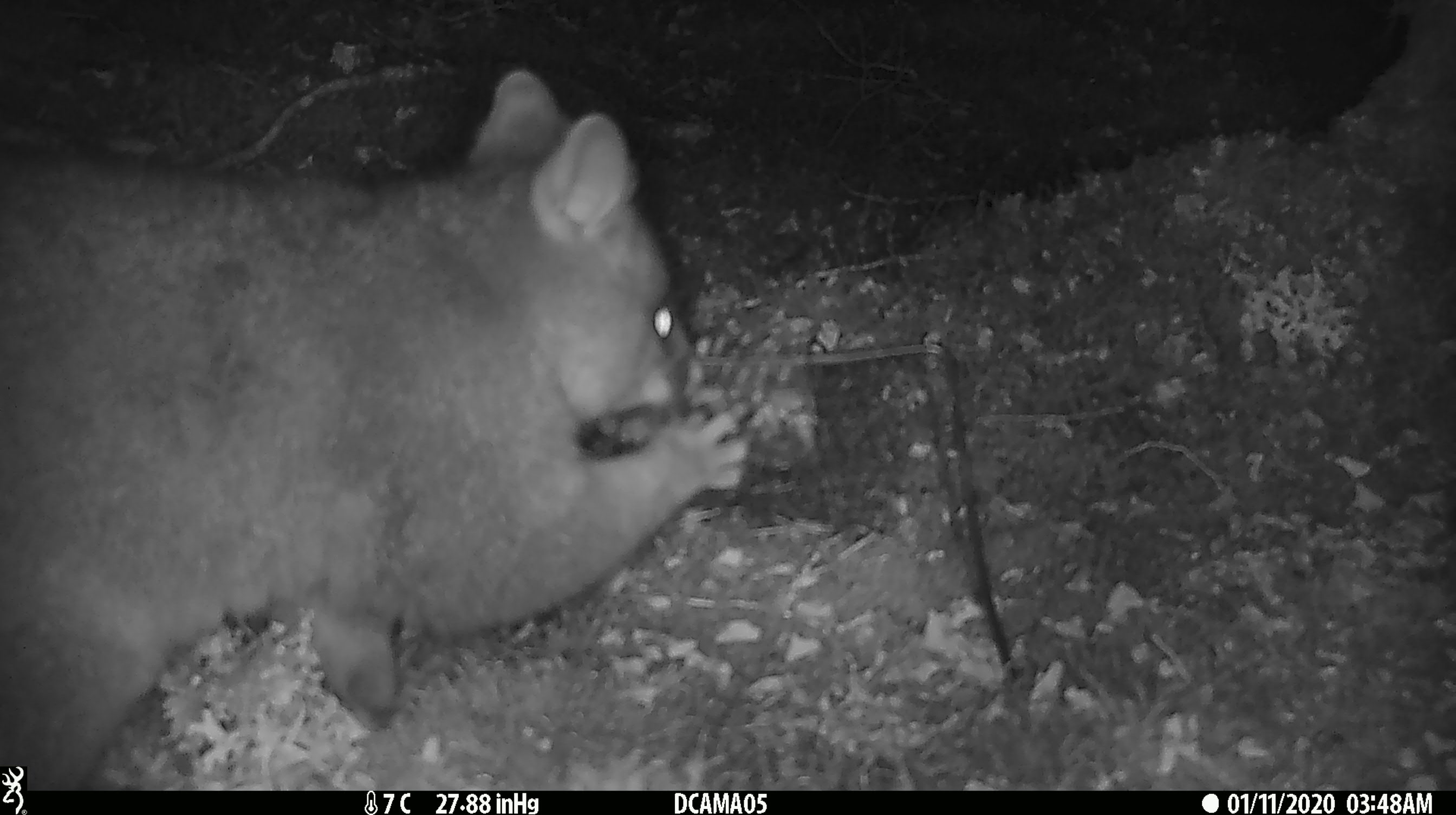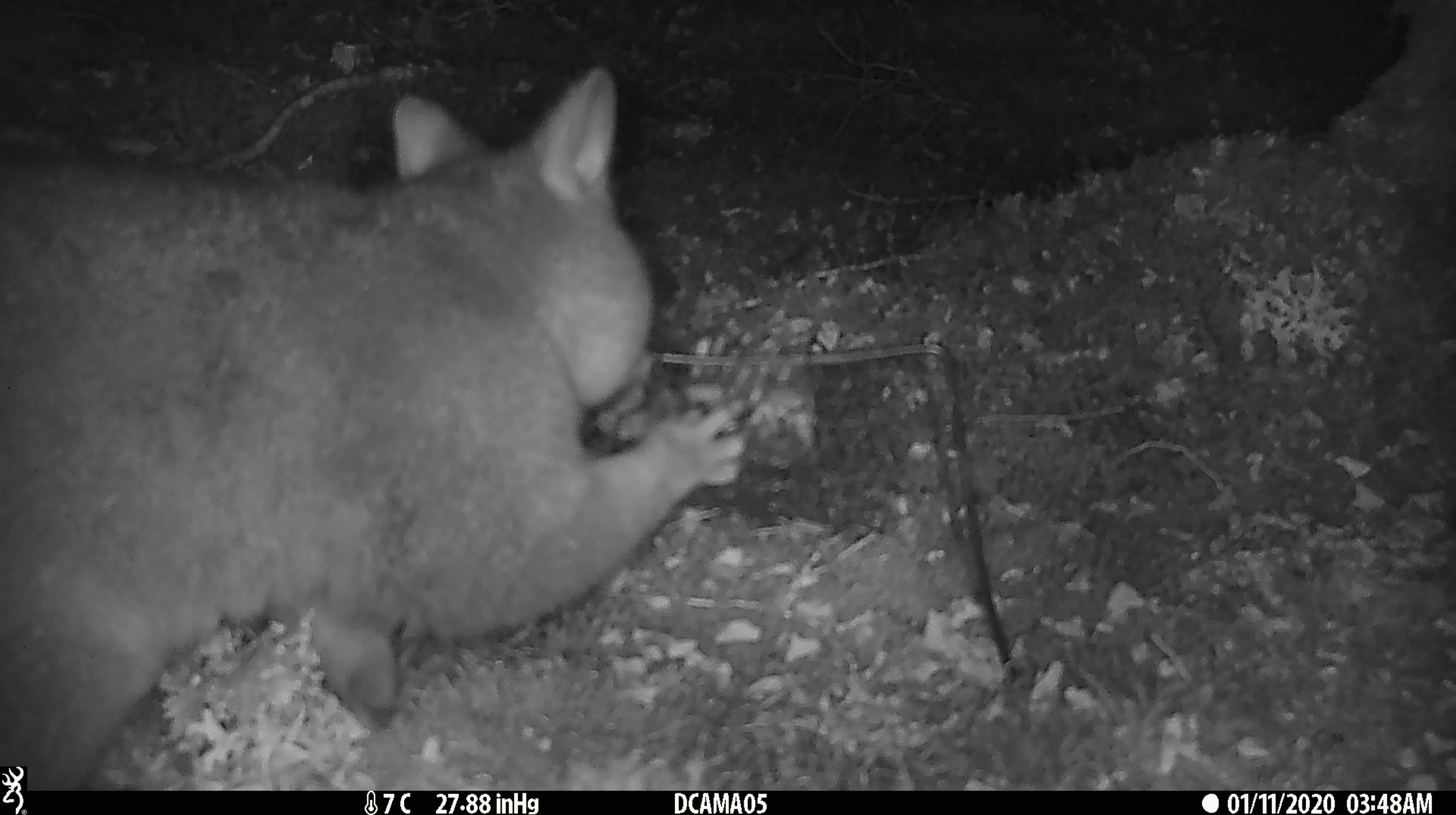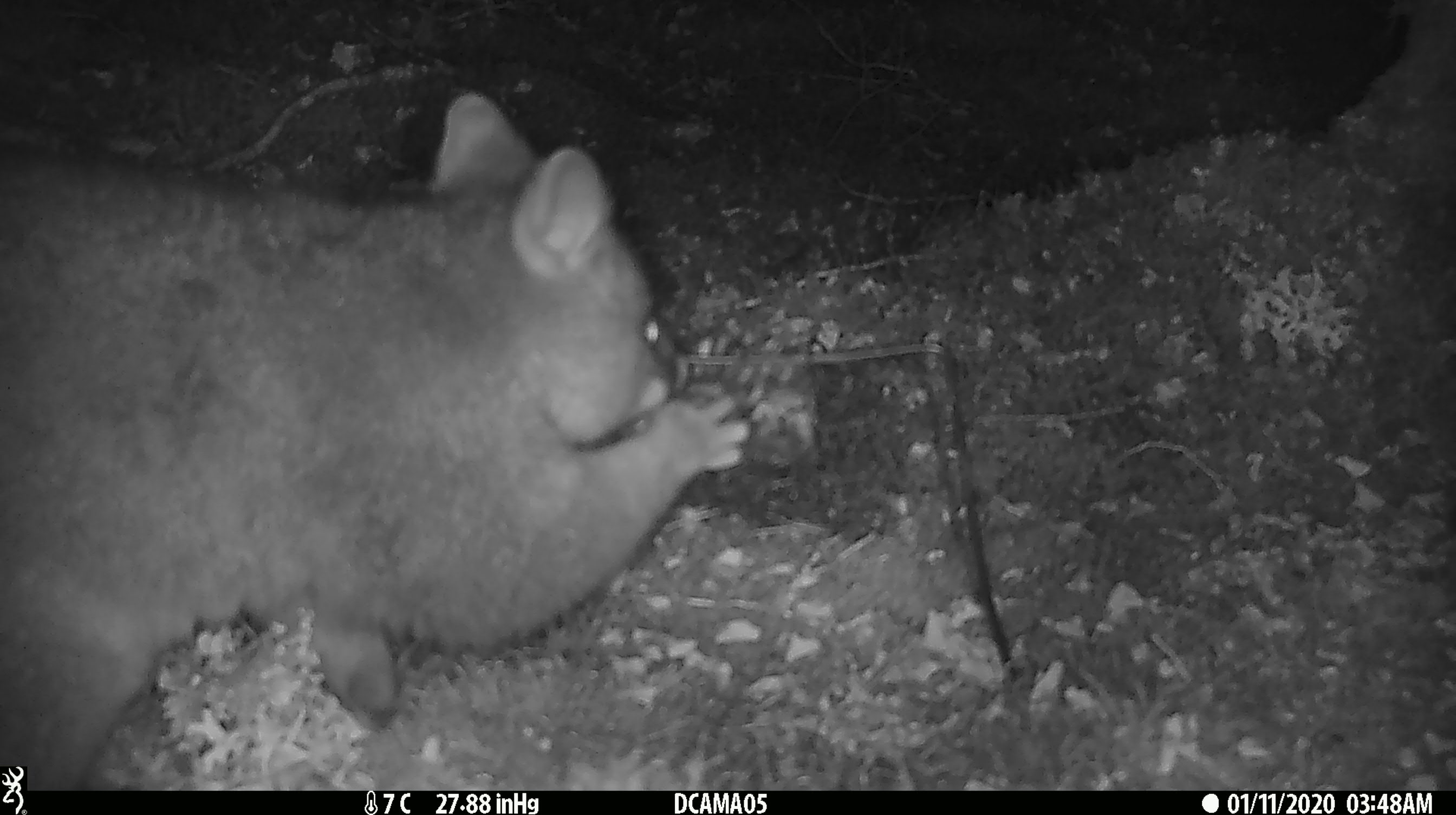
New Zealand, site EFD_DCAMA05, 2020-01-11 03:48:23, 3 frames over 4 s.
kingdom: Animalia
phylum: Chordata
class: Mammalia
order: Diprotodontia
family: Phalangeridae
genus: Trichosurus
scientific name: Trichosurus vulpecula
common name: common brushtail possum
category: possum